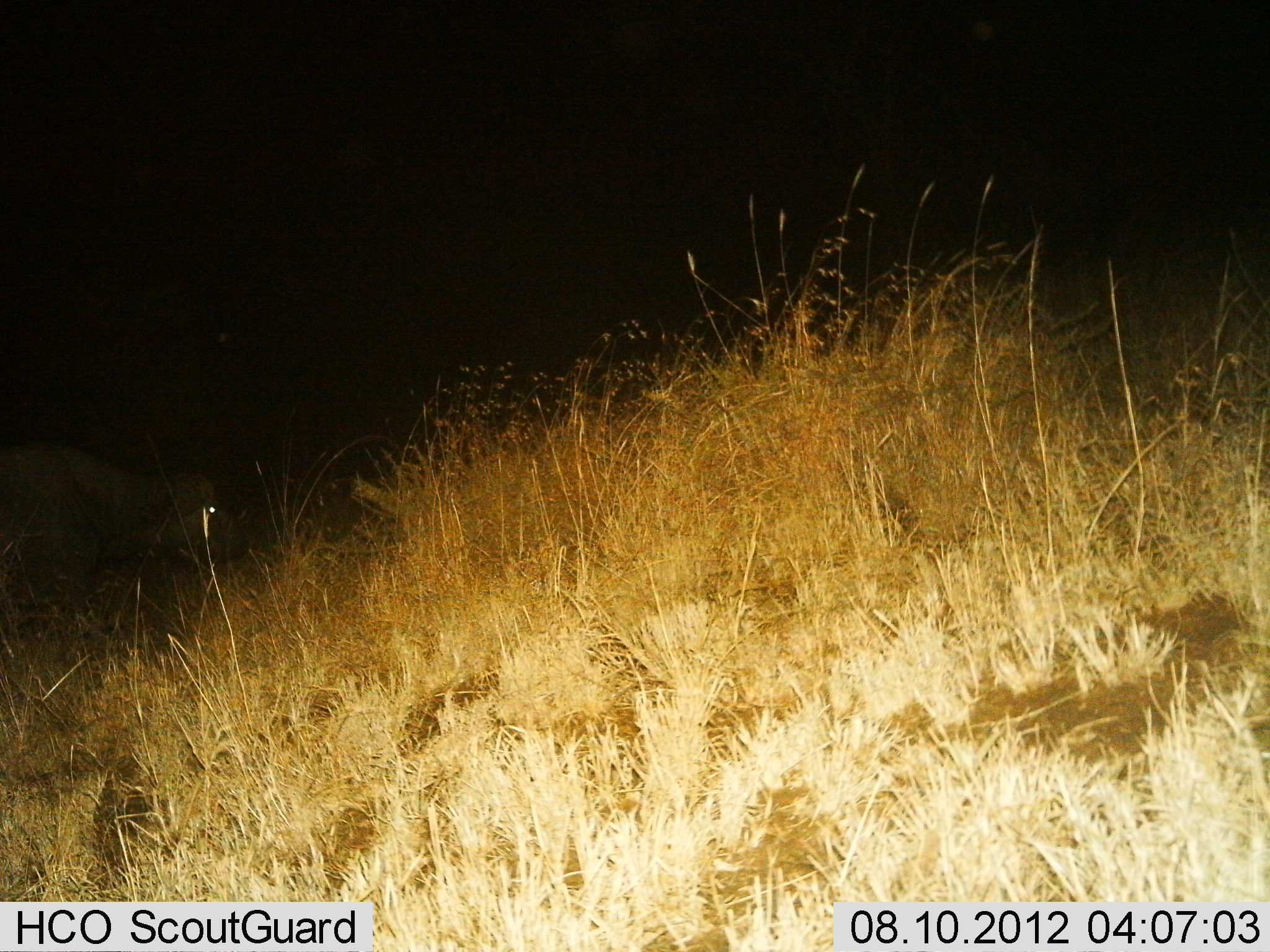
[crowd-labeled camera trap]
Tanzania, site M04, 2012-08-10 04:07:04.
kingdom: Animalia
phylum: Chordata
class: Mammalia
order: Artiodactyla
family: Bovidae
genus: Syncerus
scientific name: Syncerus caffer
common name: cape buffalo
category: buffalo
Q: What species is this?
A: Buffalo (cape buffalo) (Syncerus caffer).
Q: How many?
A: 1.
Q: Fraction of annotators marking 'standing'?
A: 50%.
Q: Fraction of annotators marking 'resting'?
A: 0%.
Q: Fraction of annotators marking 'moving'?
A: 40%.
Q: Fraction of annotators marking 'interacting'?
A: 0%.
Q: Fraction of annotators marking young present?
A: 0%.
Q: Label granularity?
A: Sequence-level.